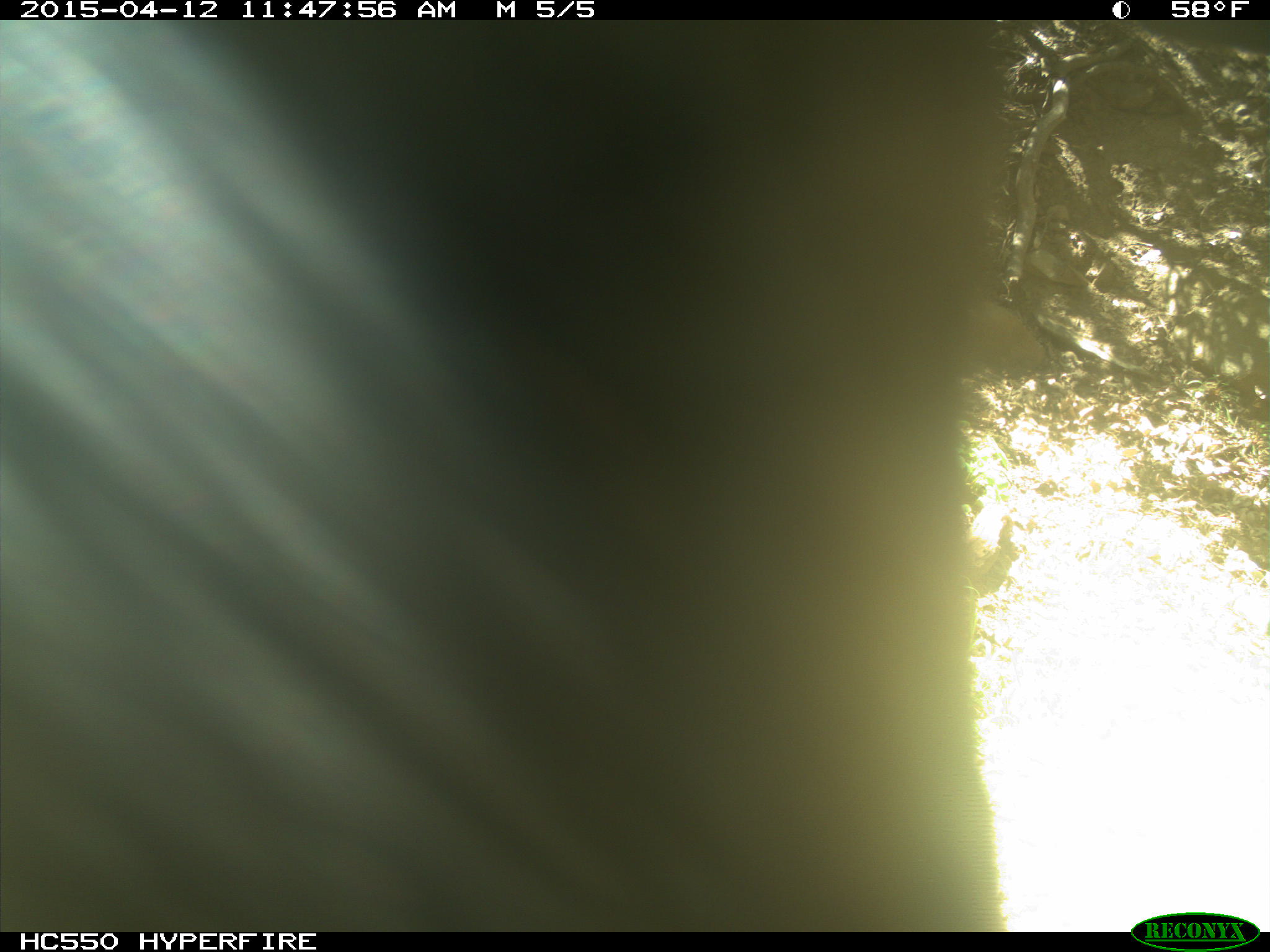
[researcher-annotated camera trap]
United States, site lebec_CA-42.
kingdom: Animalia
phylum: Chordata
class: Mammalia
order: Artiodactyla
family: Bovidae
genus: Bos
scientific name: Bos taurus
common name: domestic cow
Bos taurus (domestic cow).